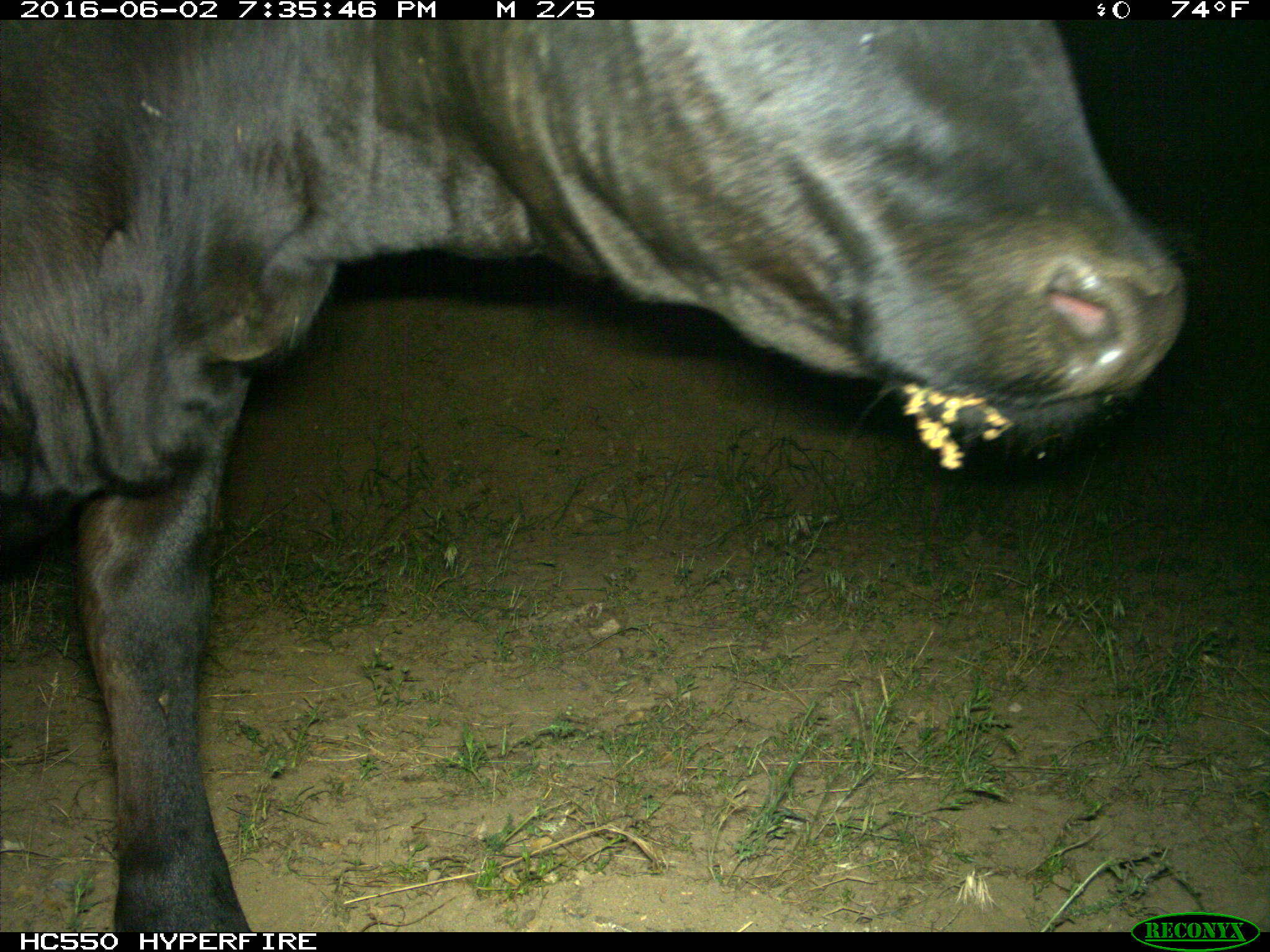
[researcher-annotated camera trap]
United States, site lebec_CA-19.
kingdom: Animalia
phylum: Chordata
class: Mammalia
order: Artiodactyla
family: Bovidae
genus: Bos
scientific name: Bos taurus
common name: domestic cow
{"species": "Bos taurus (domestic cow)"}